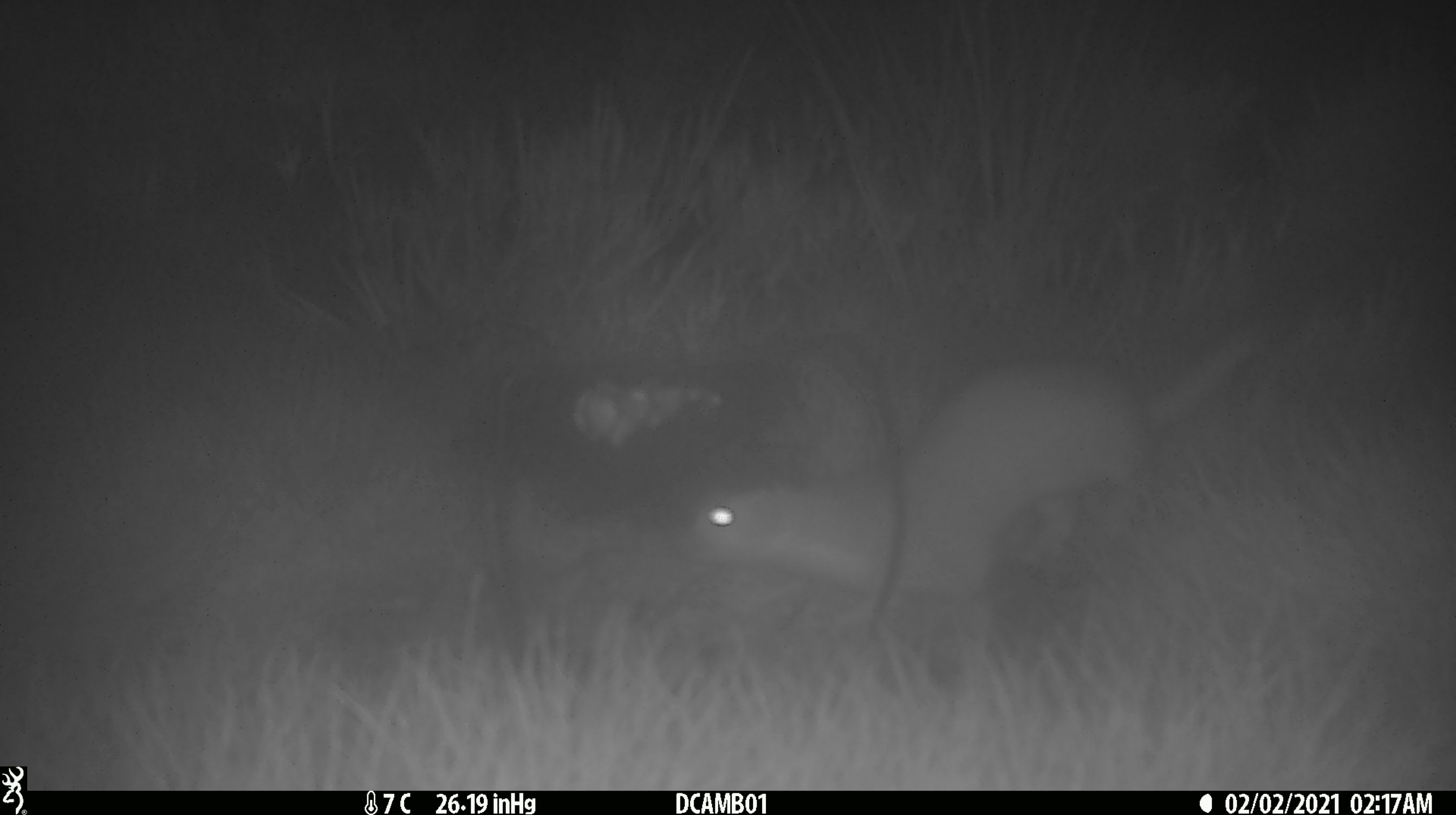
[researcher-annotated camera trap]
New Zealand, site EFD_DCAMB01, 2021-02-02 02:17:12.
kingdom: Animalia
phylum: Chordata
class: Mammalia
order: Carnivora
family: Mustelidae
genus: Mustela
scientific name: Mustela erminea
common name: stoat